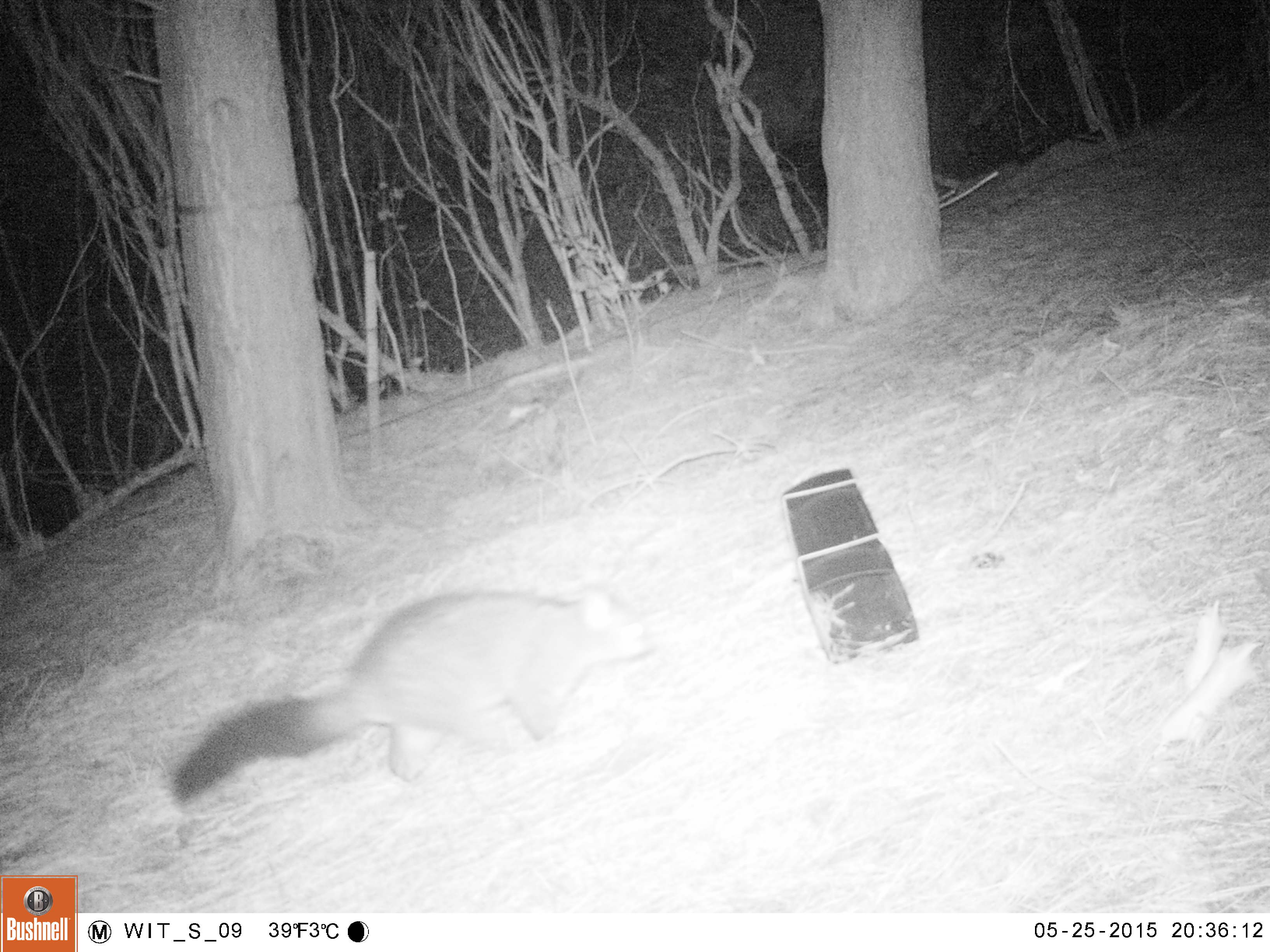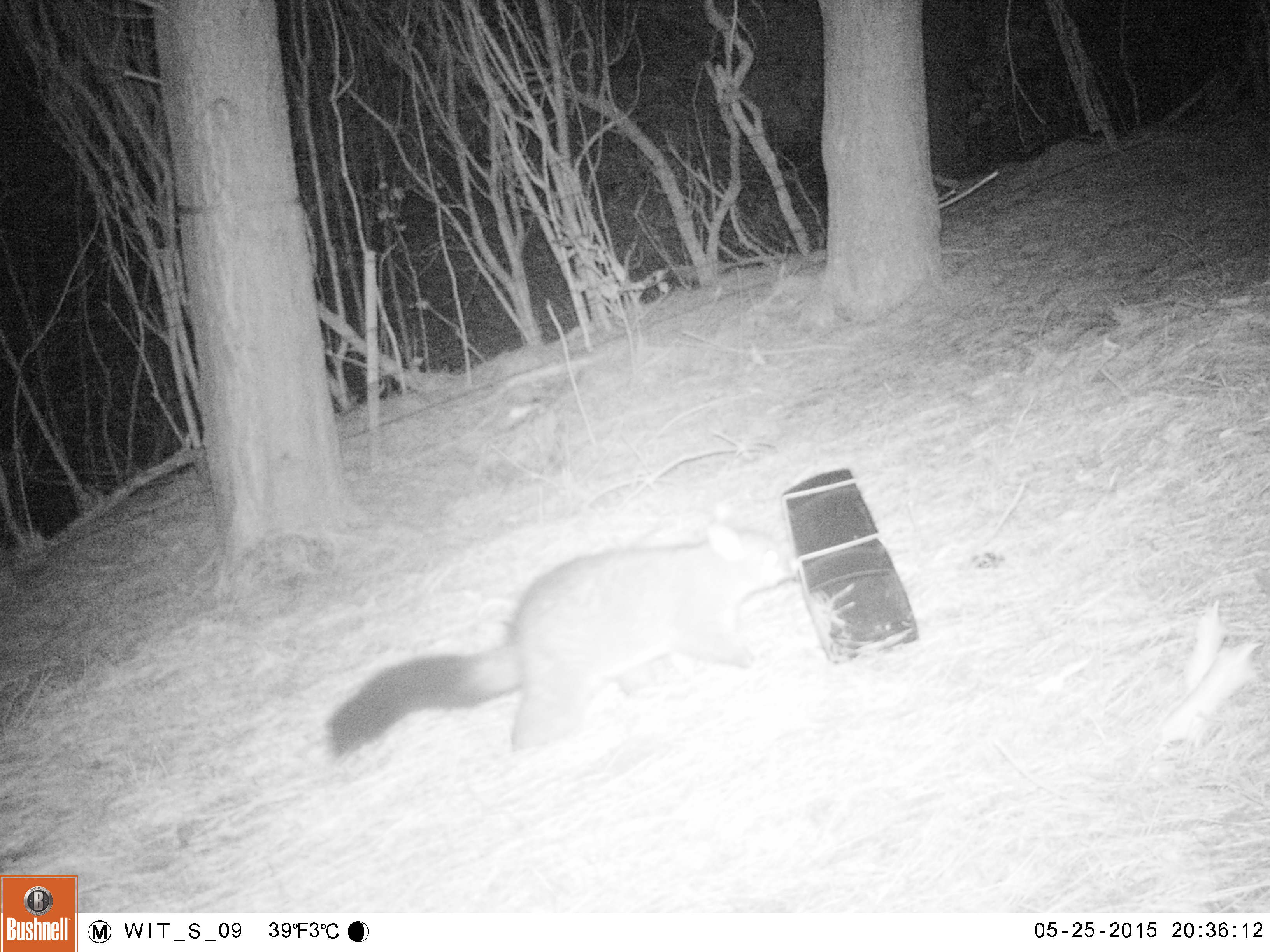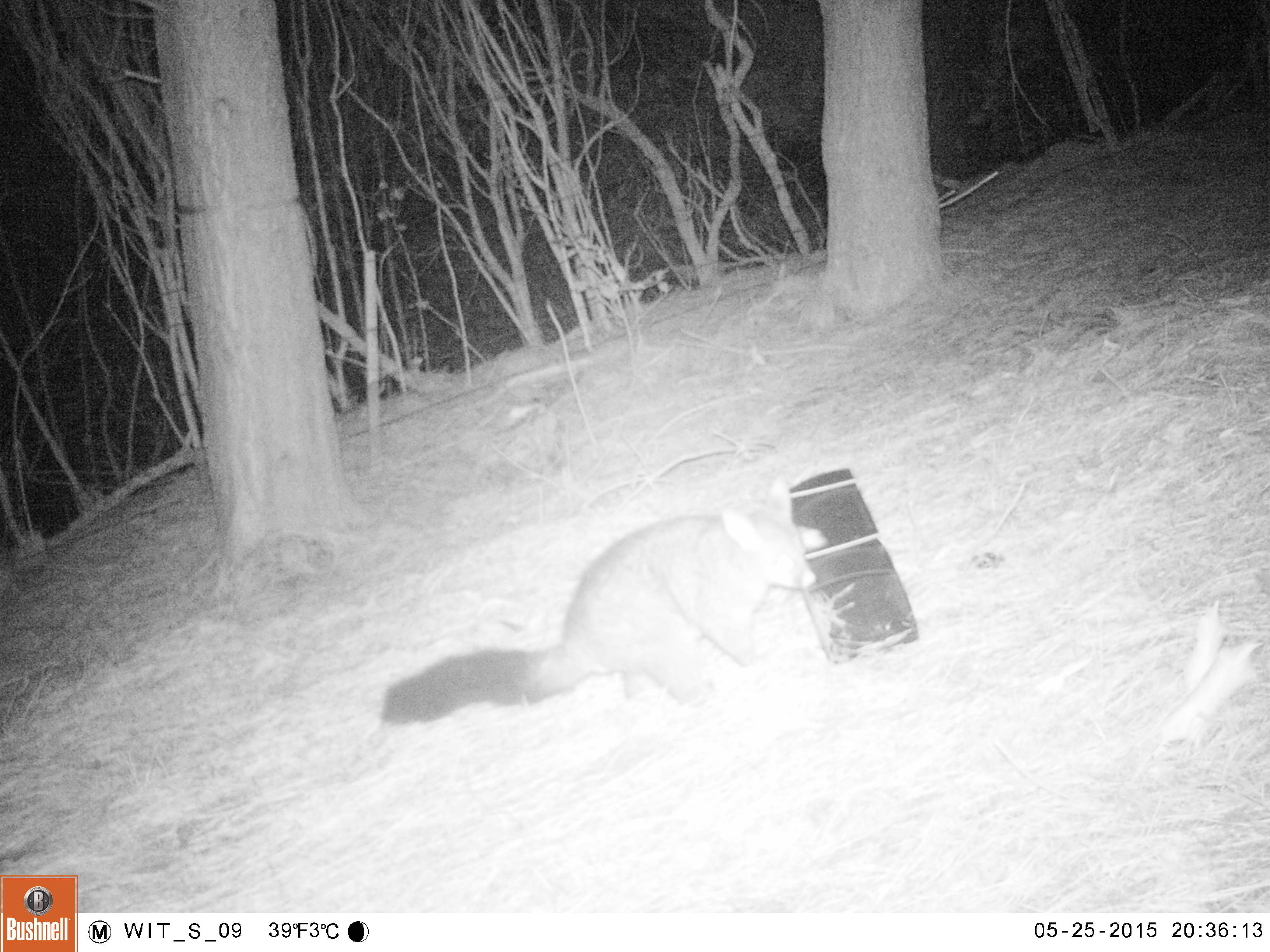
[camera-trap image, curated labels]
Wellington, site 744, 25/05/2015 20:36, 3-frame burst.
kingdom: Animalia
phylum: Chordata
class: Mammalia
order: Didelphimorphia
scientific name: Didelphimorphia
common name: possum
Possum (Didelphimorphia).